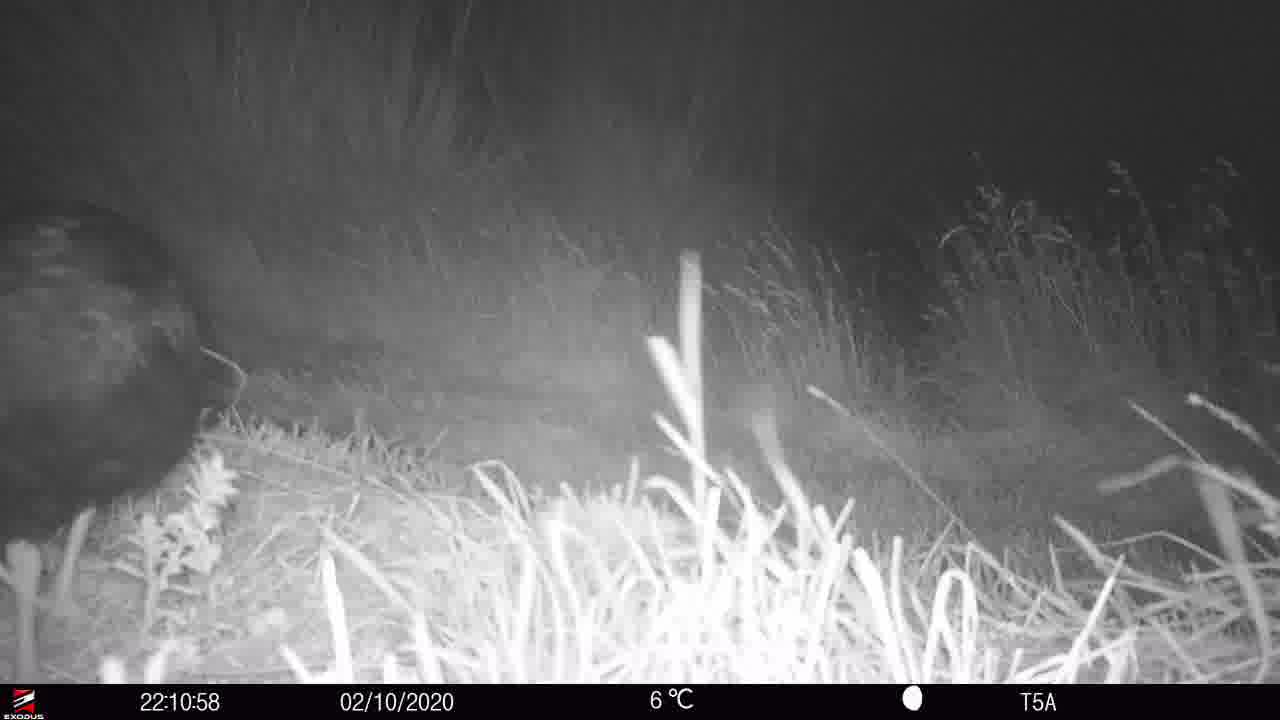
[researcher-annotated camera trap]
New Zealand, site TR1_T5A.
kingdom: Animalia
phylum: Chordata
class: Aves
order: Gruiformes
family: Rallidae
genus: Porphyrio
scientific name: Porphyrio mantelli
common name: takahe